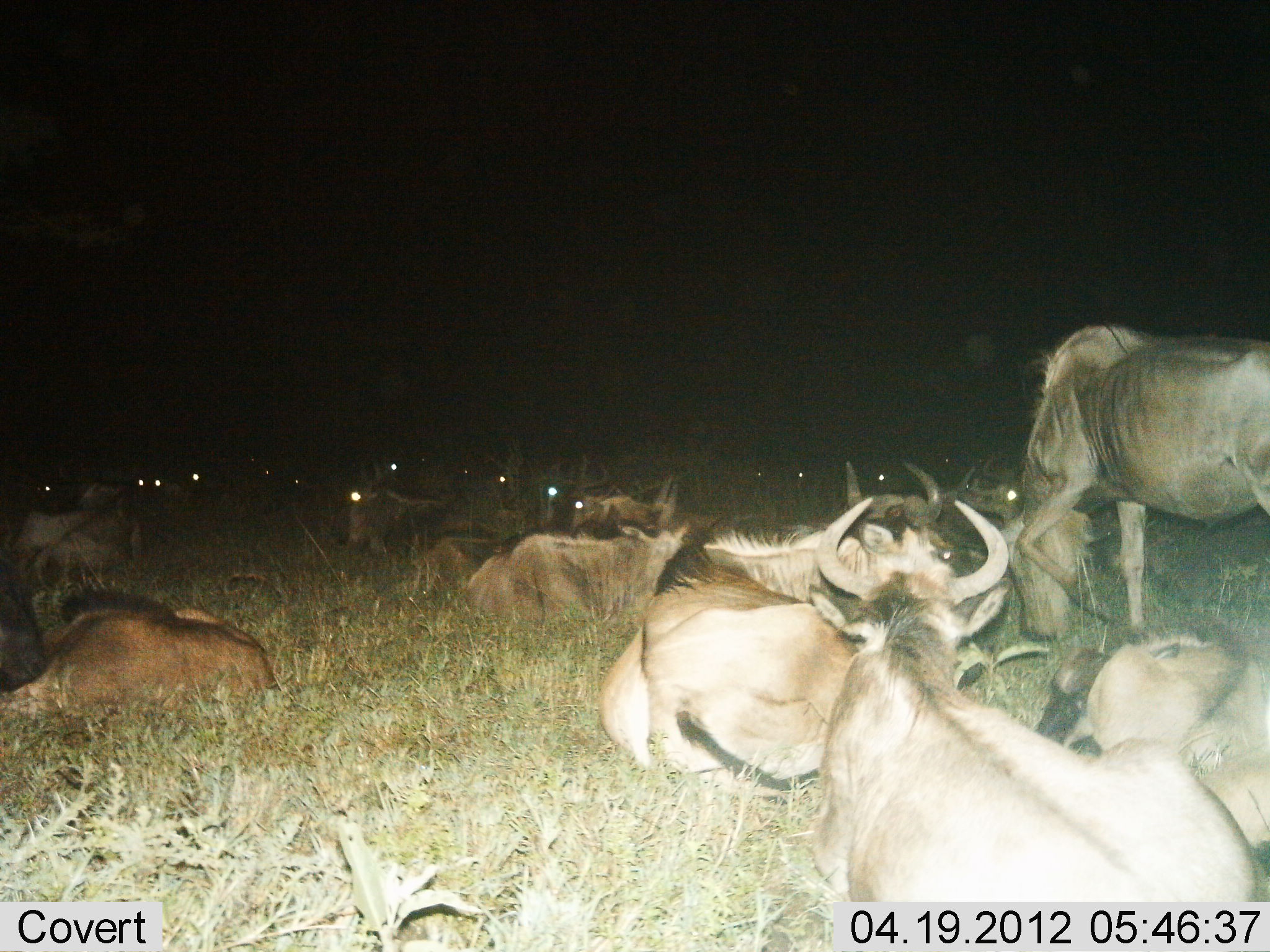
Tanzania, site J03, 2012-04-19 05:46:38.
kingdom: Animalia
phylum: Chordata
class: Mammalia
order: Artiodactyla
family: Bovidae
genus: Connochaetes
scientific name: Connochaetes taurinus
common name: blue wildebeest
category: wildebeest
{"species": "wildebeest (blue wildebeest) (Connochaetes taurinus)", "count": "11-50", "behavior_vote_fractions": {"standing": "43%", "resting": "95%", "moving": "5%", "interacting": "0%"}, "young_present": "19%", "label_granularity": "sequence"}